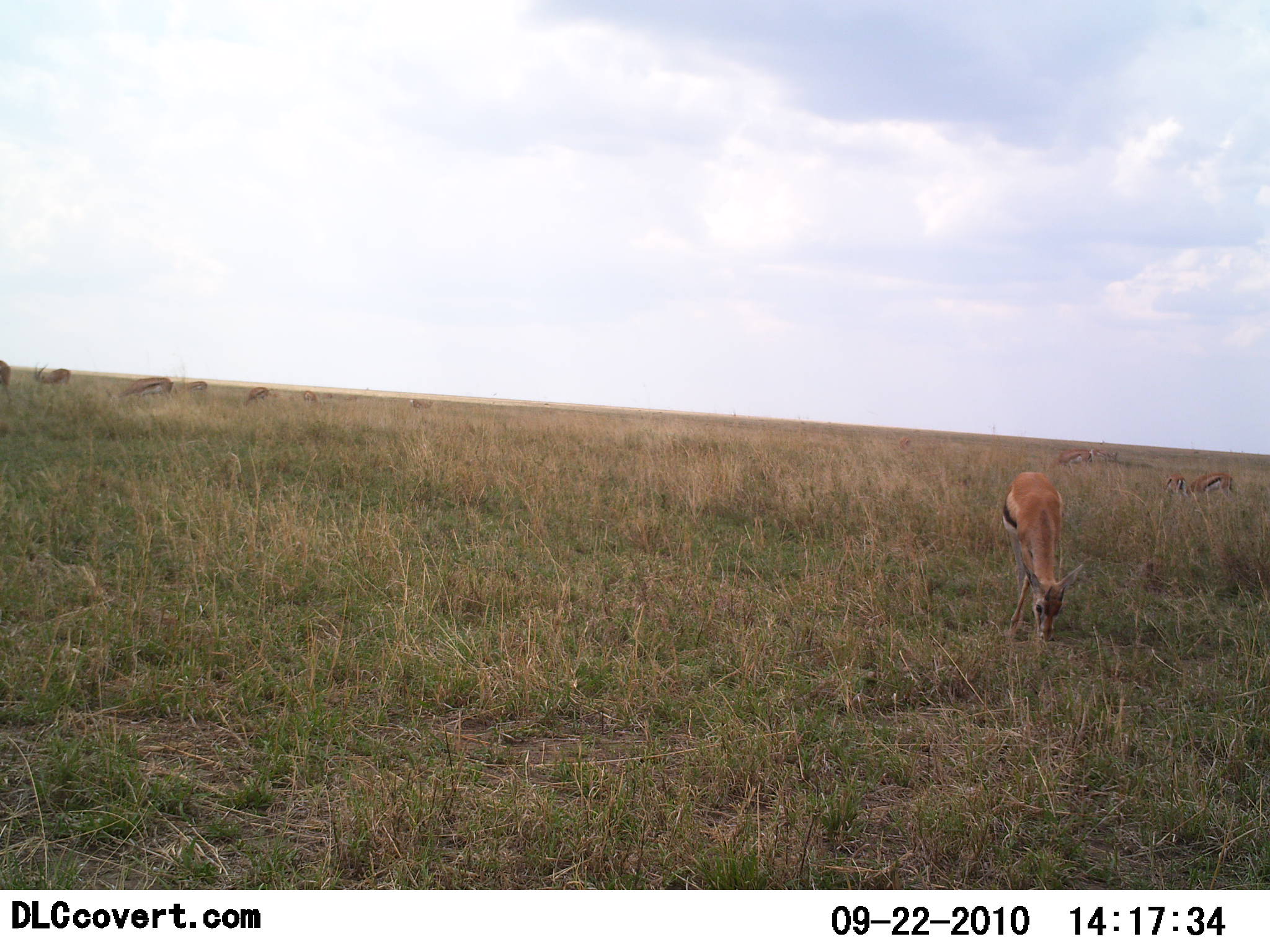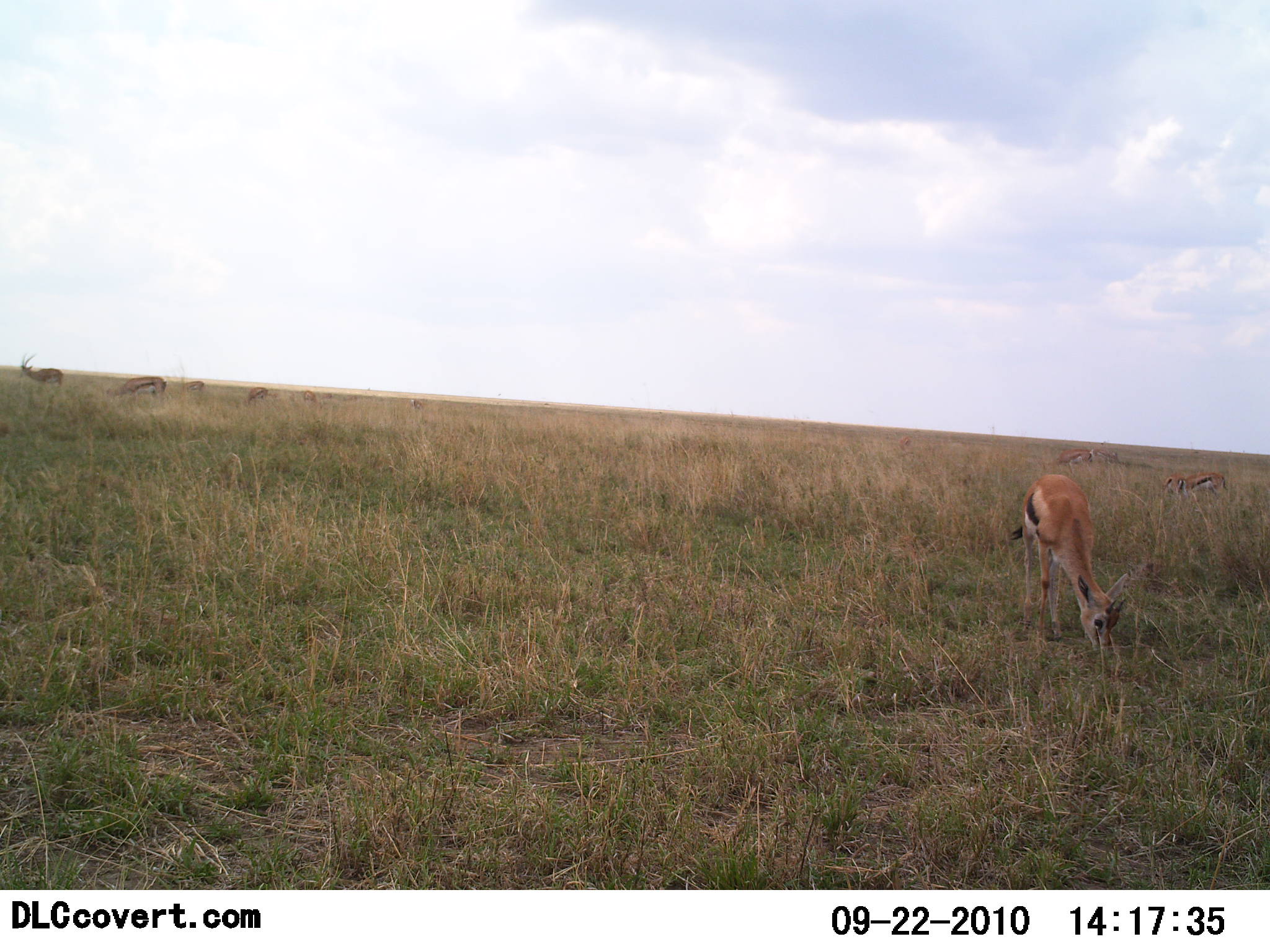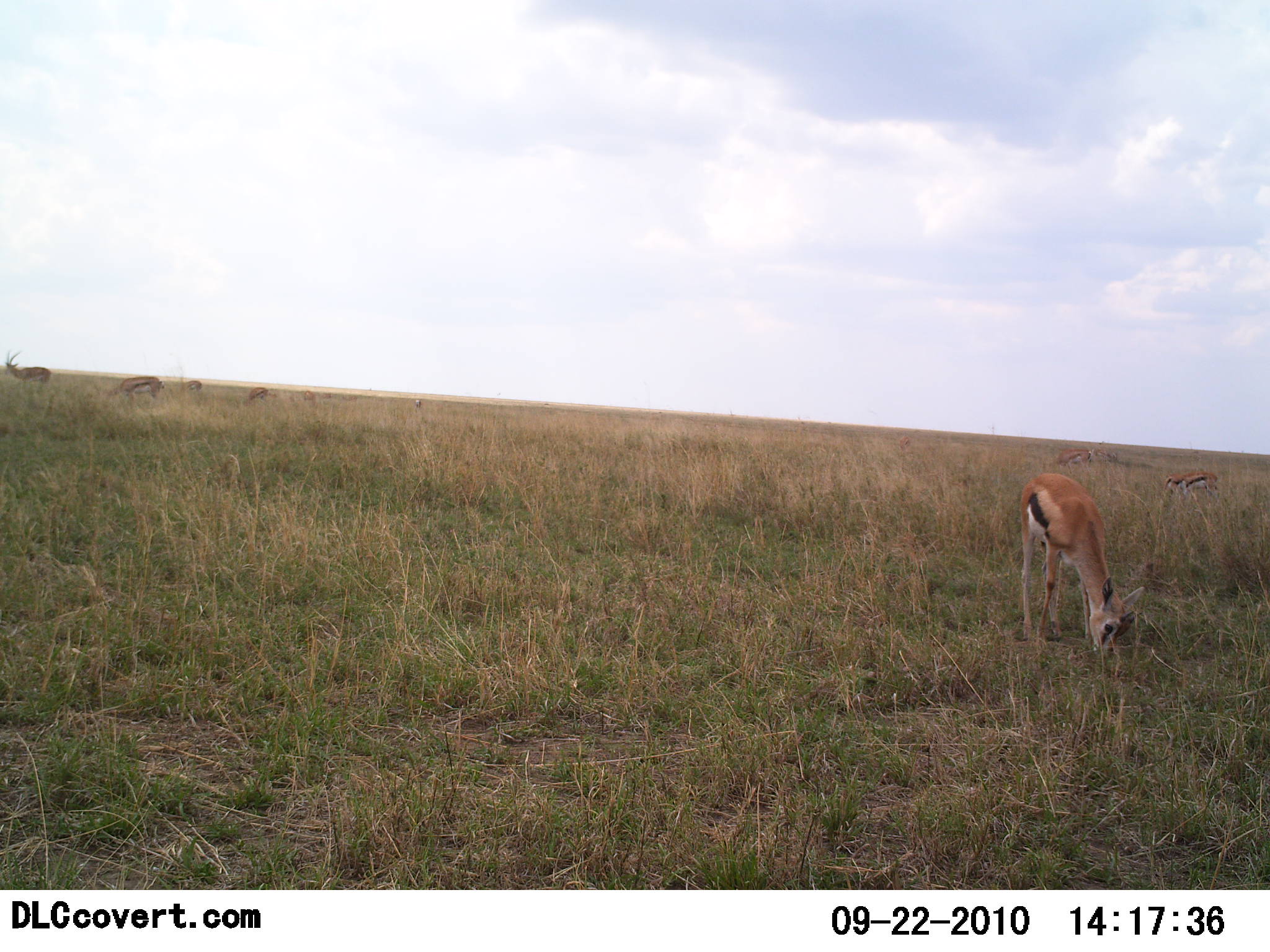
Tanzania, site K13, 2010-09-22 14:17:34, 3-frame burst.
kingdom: Animalia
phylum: Chordata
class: Mammalia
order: Artiodactyla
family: Bovidae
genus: Eudorcas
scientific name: Eudorcas thomsonii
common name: thomson's gazelle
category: gazellethomsons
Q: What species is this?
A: Gazellethomsons (thomson's gazelle) (Eudorcas thomsonii).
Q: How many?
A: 8.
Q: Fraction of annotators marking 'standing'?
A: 33%.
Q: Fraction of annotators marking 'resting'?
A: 0%.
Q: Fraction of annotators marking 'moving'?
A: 27%.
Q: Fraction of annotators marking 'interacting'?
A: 0%.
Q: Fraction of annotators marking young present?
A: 0%.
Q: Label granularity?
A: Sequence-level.